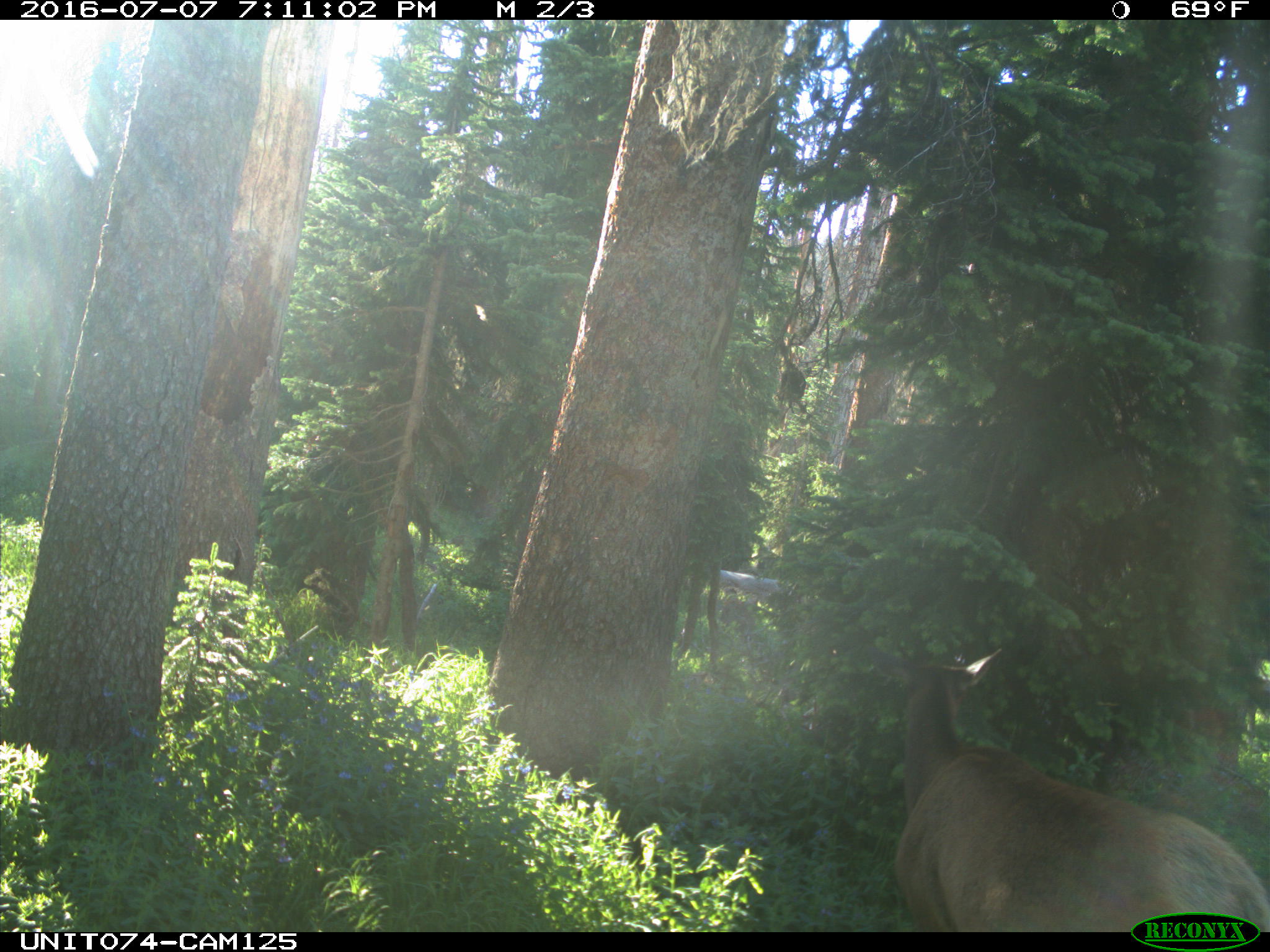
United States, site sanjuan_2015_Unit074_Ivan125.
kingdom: Animalia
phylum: Chordata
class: Mammalia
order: Artiodactyla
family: Cervidae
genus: Cervus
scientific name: Cervus elaphus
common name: red deer